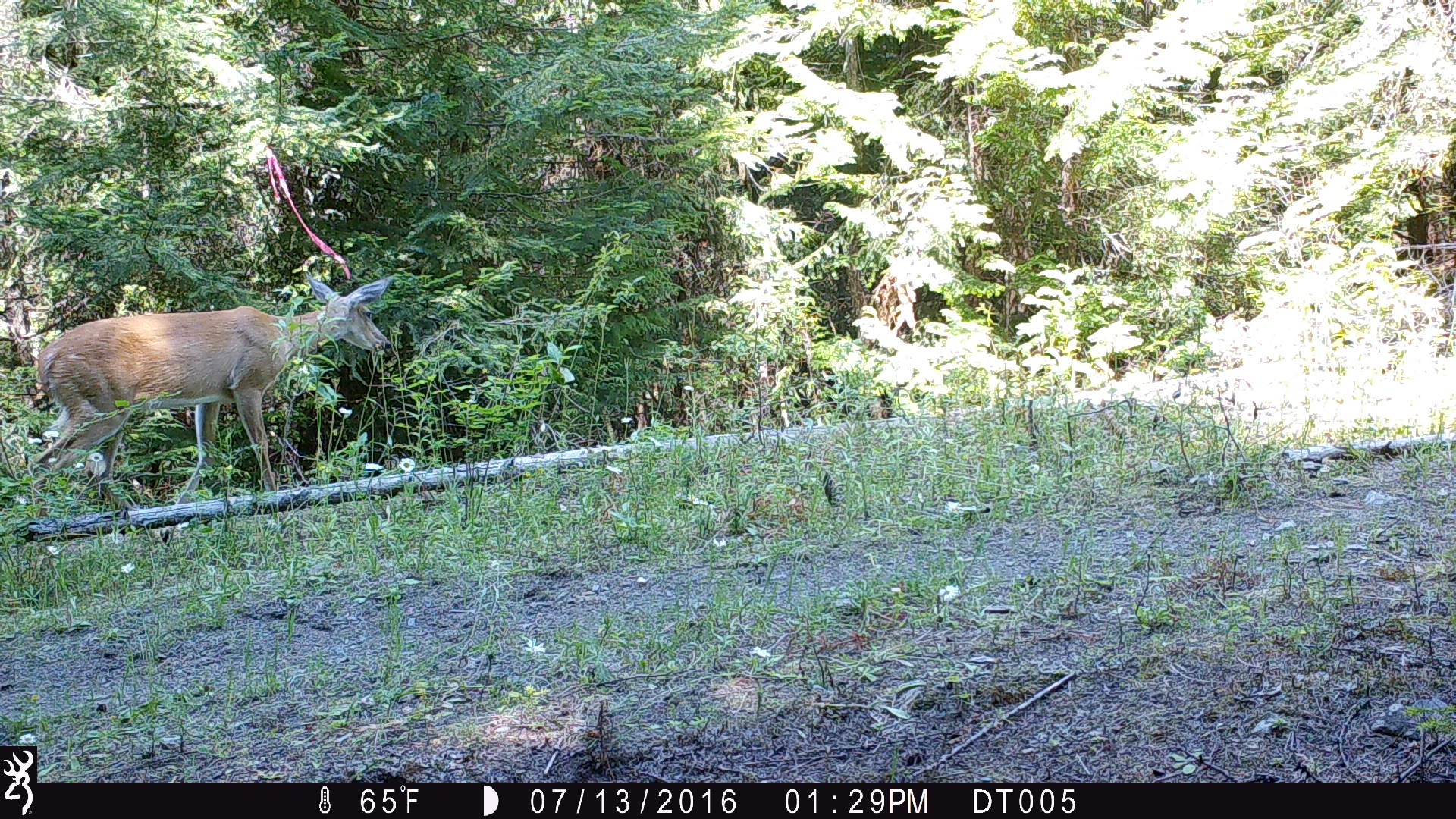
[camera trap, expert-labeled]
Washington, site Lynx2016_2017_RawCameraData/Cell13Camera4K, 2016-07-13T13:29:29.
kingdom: Animalia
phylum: Chordata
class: Mammalia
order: Artiodactyla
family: Cervidae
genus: Odocoileus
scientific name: Odocoileus virginianus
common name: white-tailed deer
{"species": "Odocoileus virginianus (white-tailed deer)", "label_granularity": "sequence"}